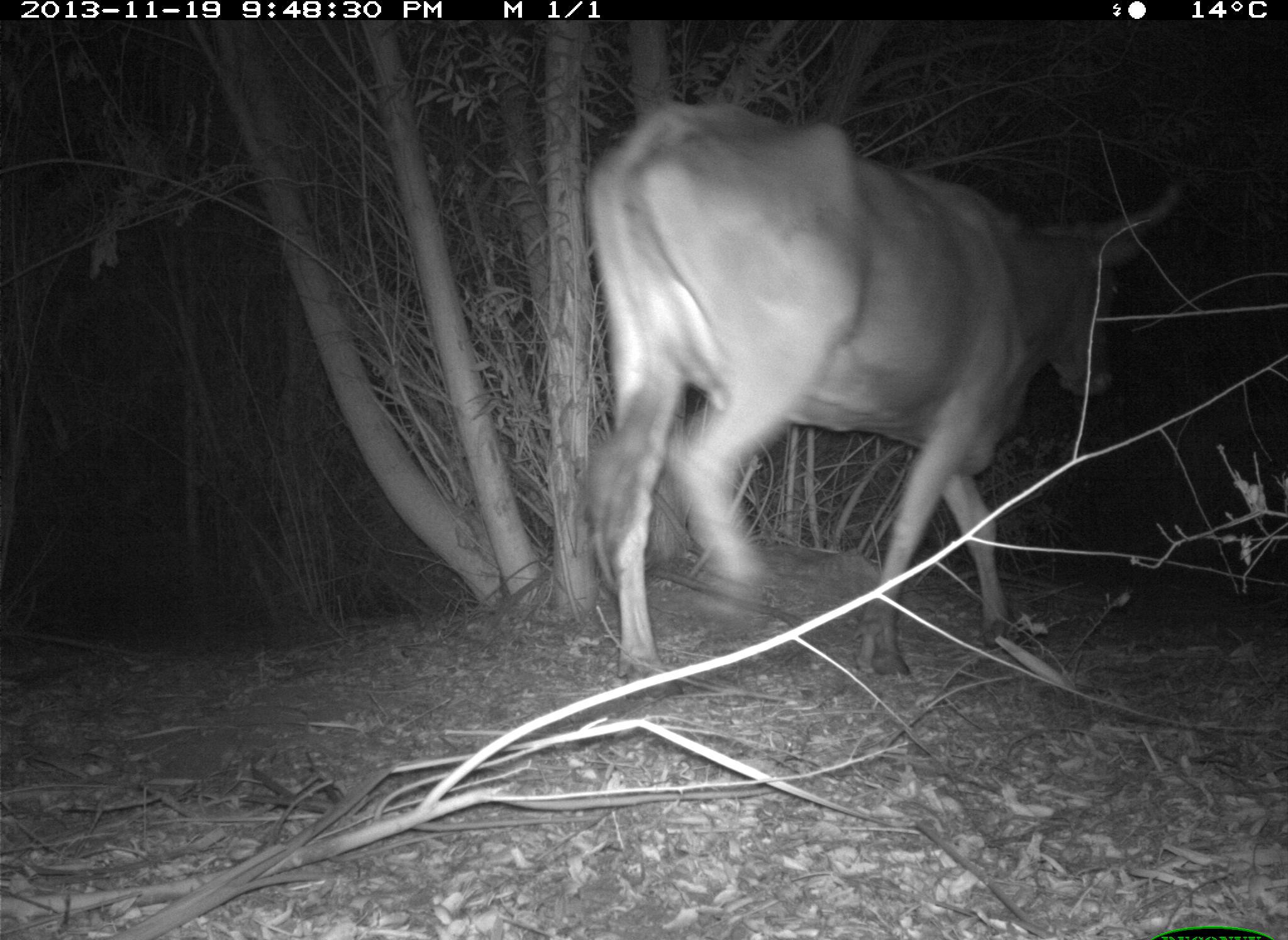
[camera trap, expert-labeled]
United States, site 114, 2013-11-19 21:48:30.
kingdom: Animalia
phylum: Chordata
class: Mammalia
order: Artiodactyla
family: Bovidae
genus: Bos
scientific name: Bos taurus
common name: cow